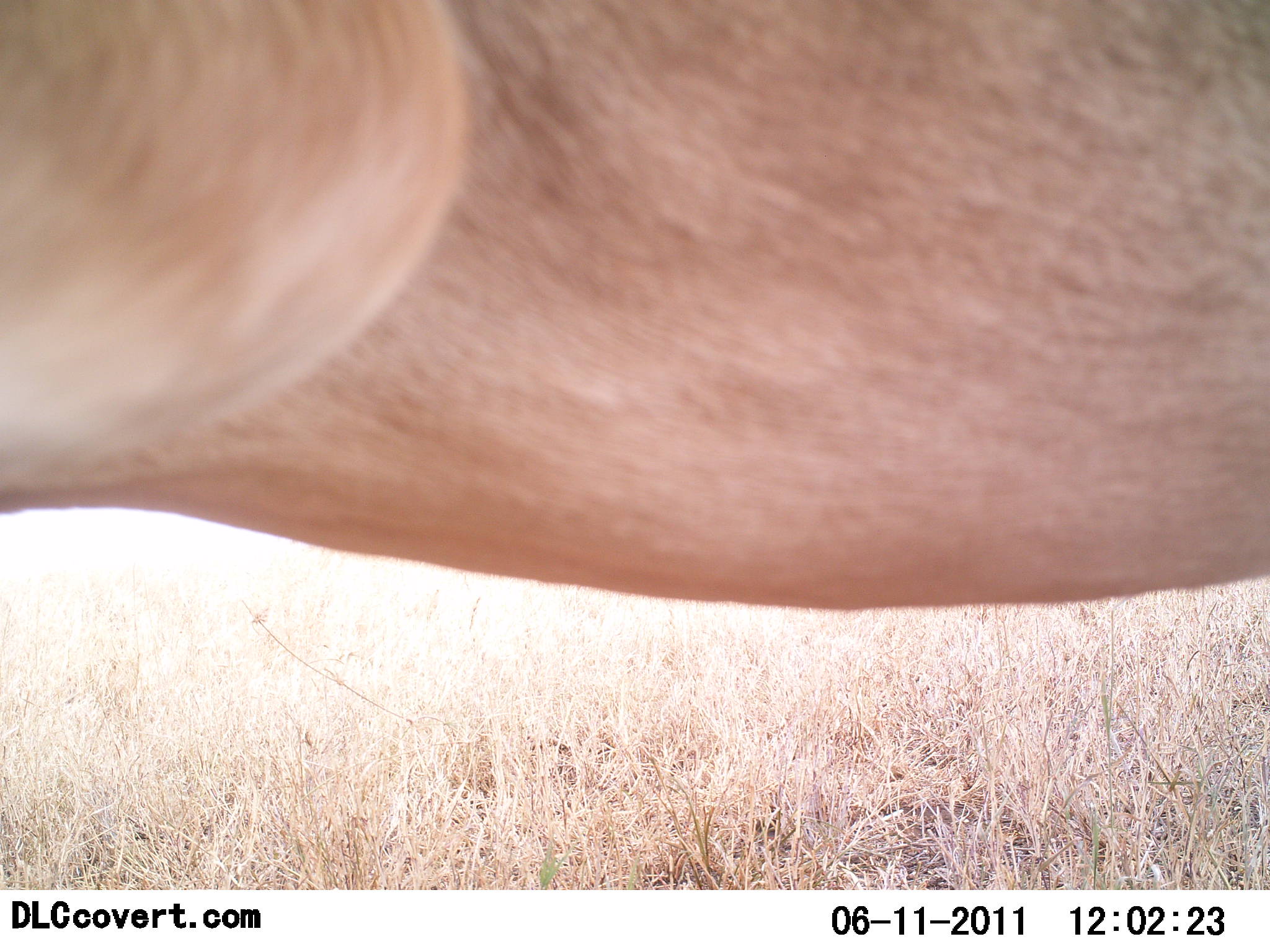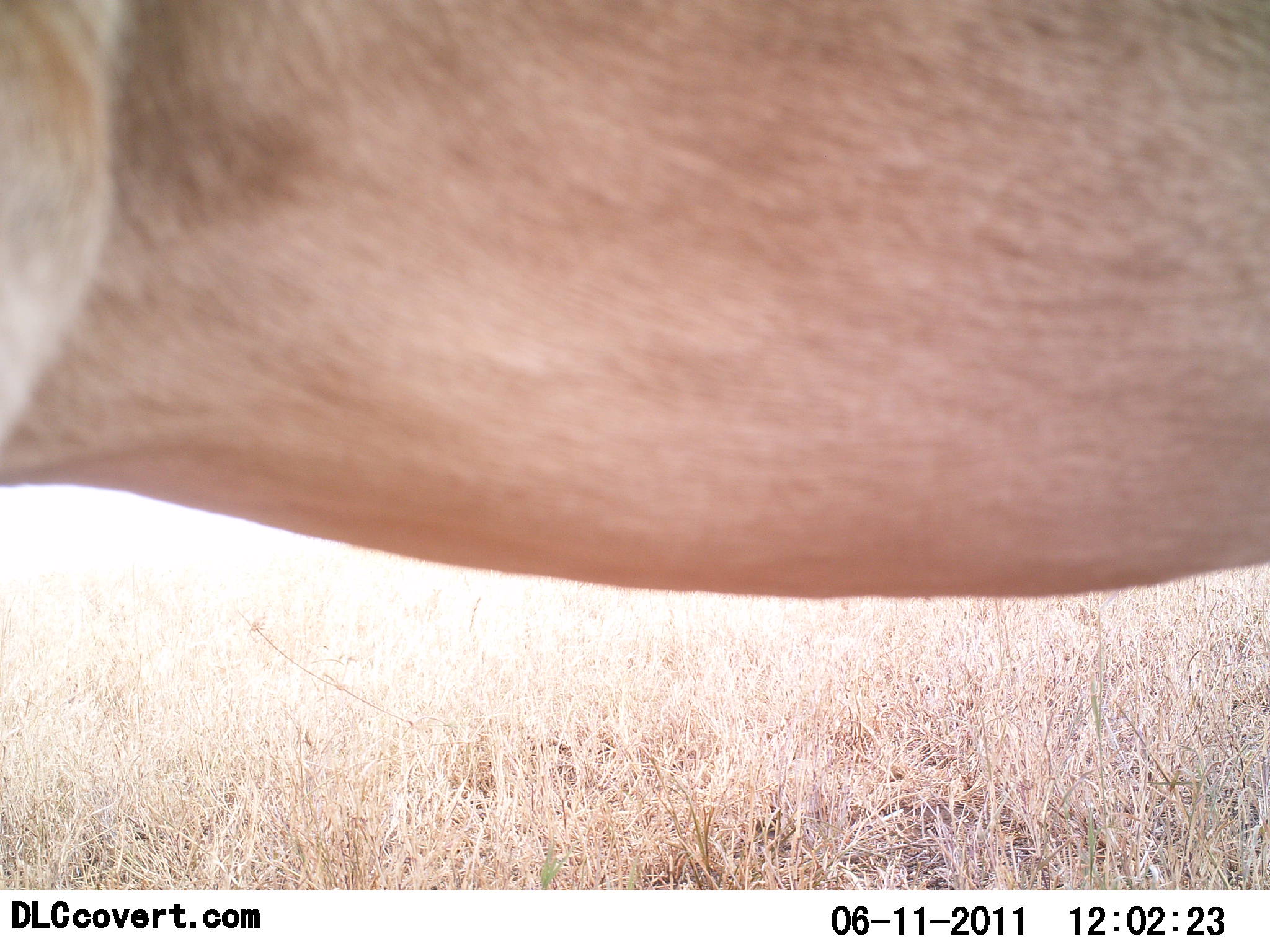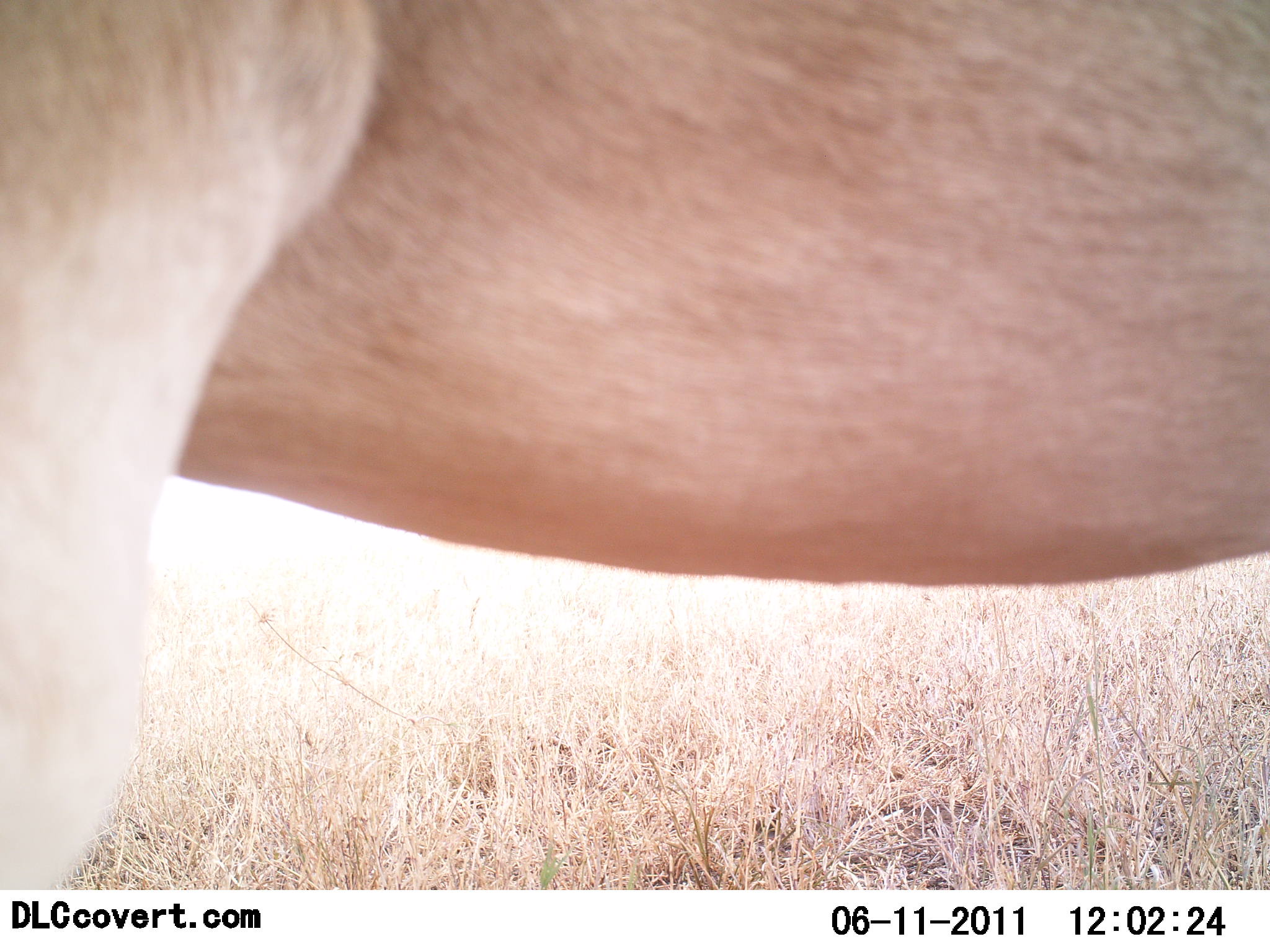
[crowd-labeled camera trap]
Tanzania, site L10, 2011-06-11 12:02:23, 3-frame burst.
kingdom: Animalia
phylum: Chordata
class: Mammalia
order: Carnivora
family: Felidae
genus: Panthera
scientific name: Panthera leo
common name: lion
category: lionfemale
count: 1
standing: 60%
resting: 0%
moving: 40%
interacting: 0%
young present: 0%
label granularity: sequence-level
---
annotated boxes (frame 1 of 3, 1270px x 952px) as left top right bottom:
animal: 0 1 1270 609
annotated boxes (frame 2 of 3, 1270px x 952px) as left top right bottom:
animal: 0 0 1270 593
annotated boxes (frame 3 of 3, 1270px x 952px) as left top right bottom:
animal: 2 1 1270 888